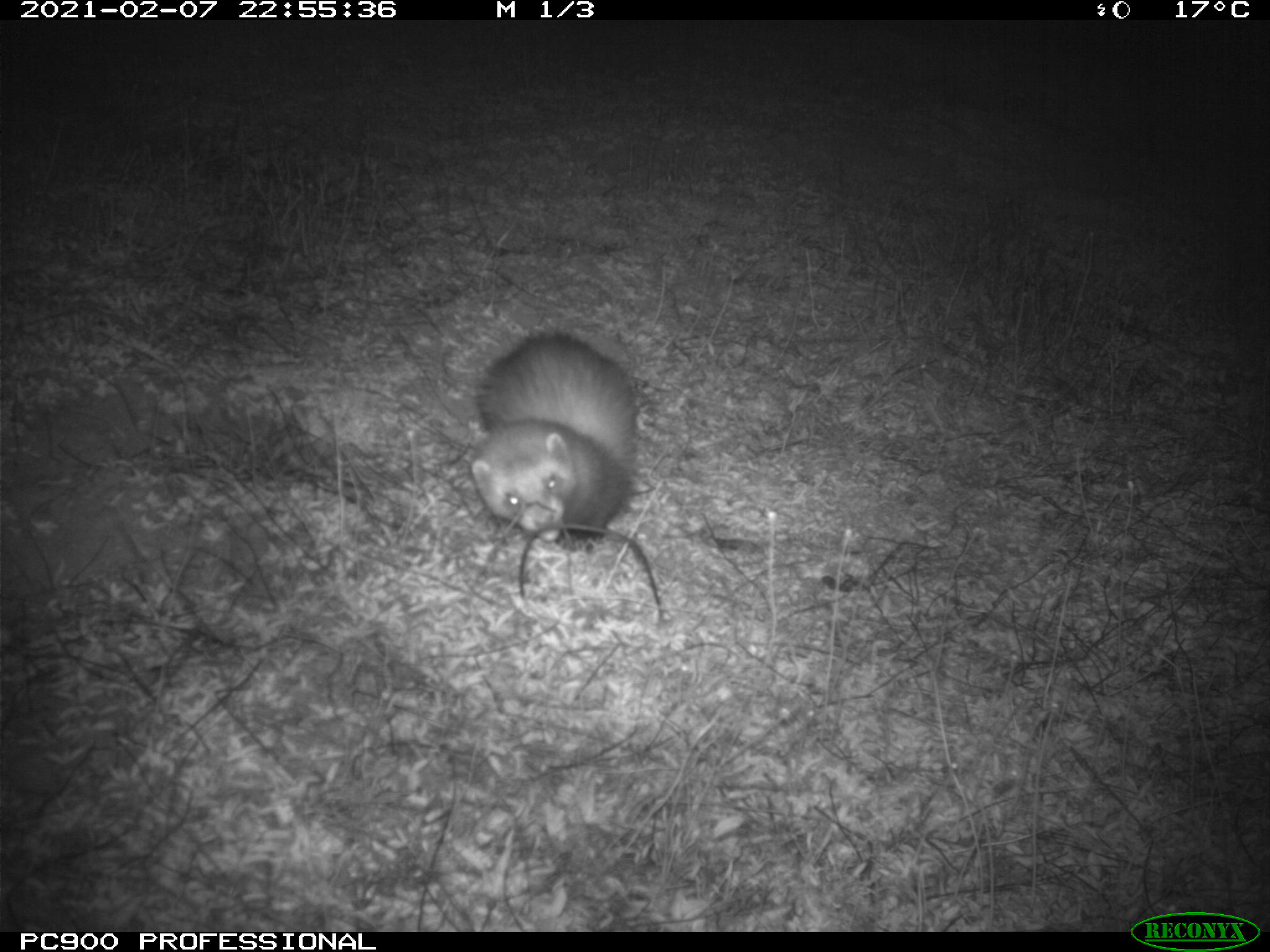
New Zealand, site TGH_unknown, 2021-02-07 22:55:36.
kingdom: Animalia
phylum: Chordata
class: Mammalia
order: Carnivora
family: Mustelidae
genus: Mustela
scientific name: Mustela furo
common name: ferret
Ferret (Mustela furo).